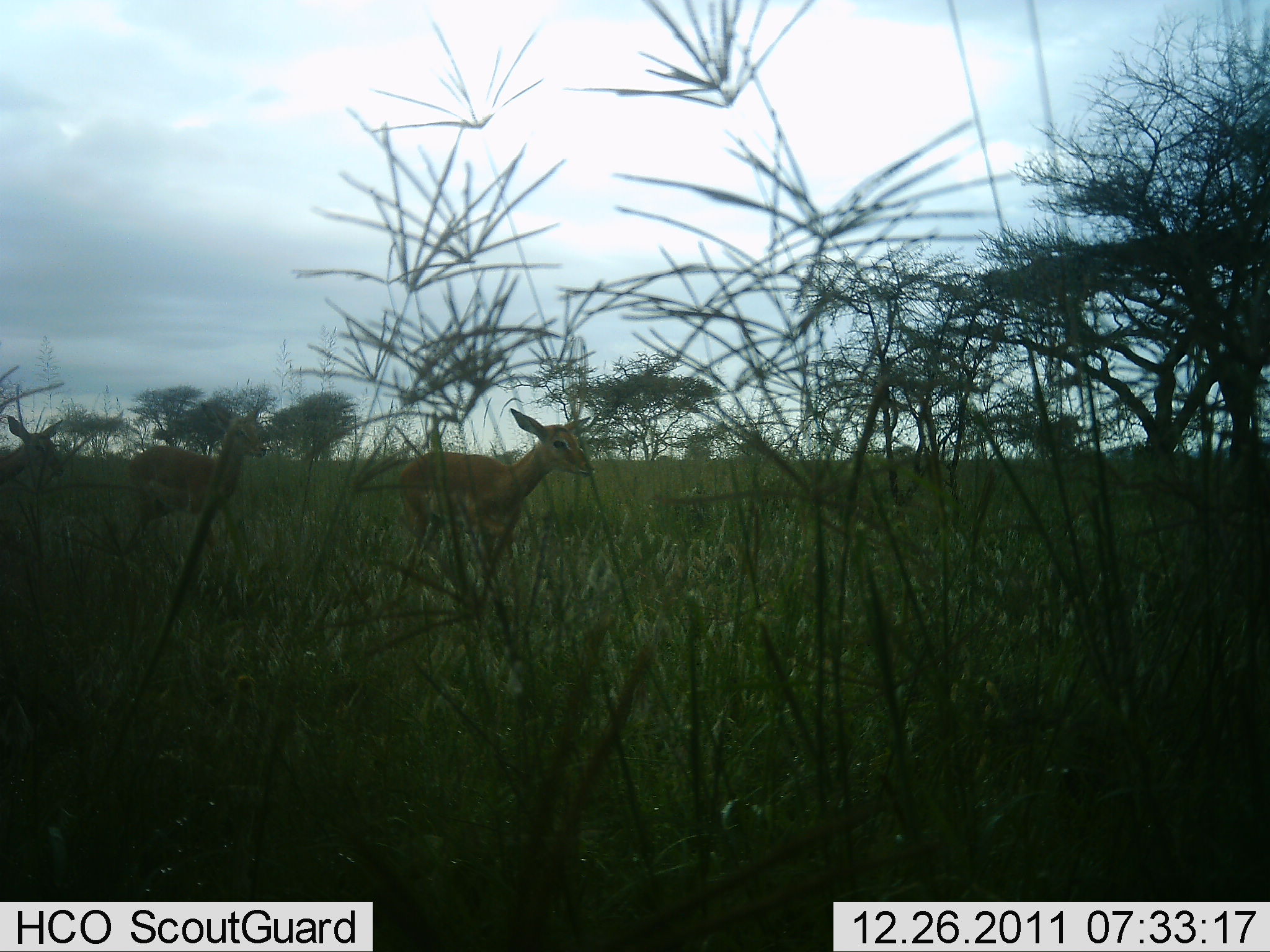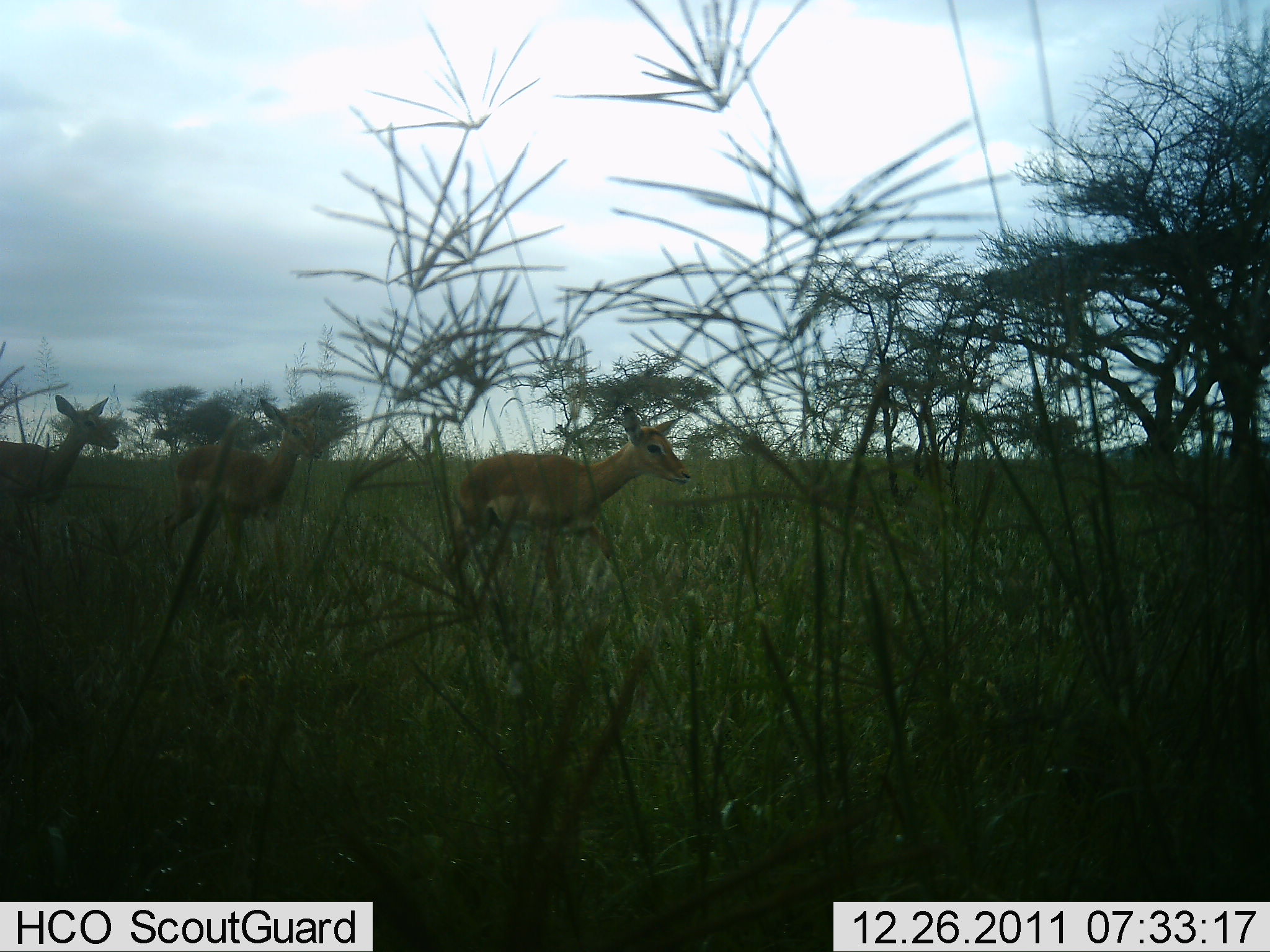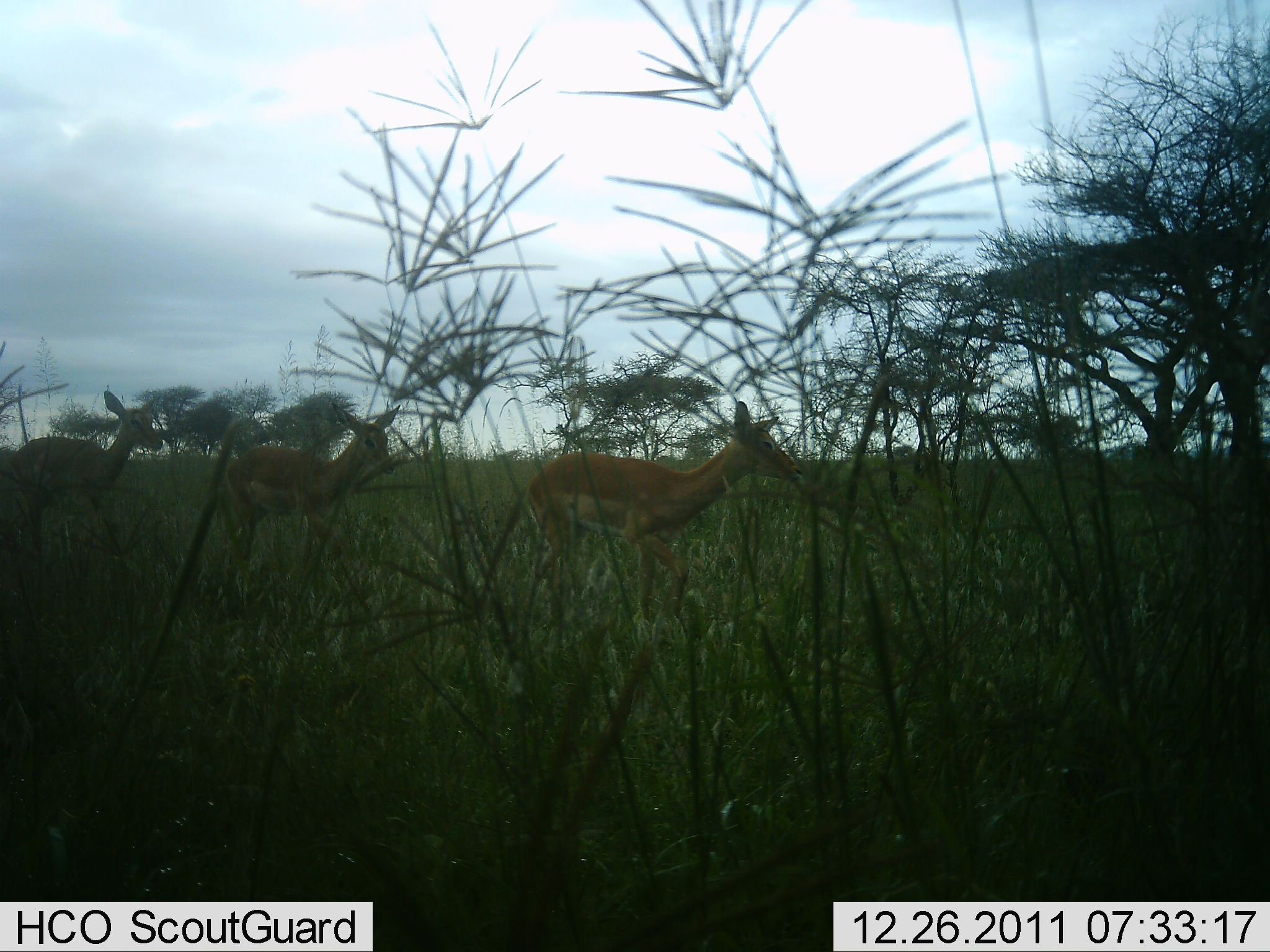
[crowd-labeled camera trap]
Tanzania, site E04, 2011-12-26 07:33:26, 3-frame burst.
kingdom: Animalia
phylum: Chordata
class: Mammalia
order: Artiodactyla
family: Bovidae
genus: Aepyceros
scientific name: Aepyceros melampus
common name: impala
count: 3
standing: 0%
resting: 0%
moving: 100%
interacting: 0%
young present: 0%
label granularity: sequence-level